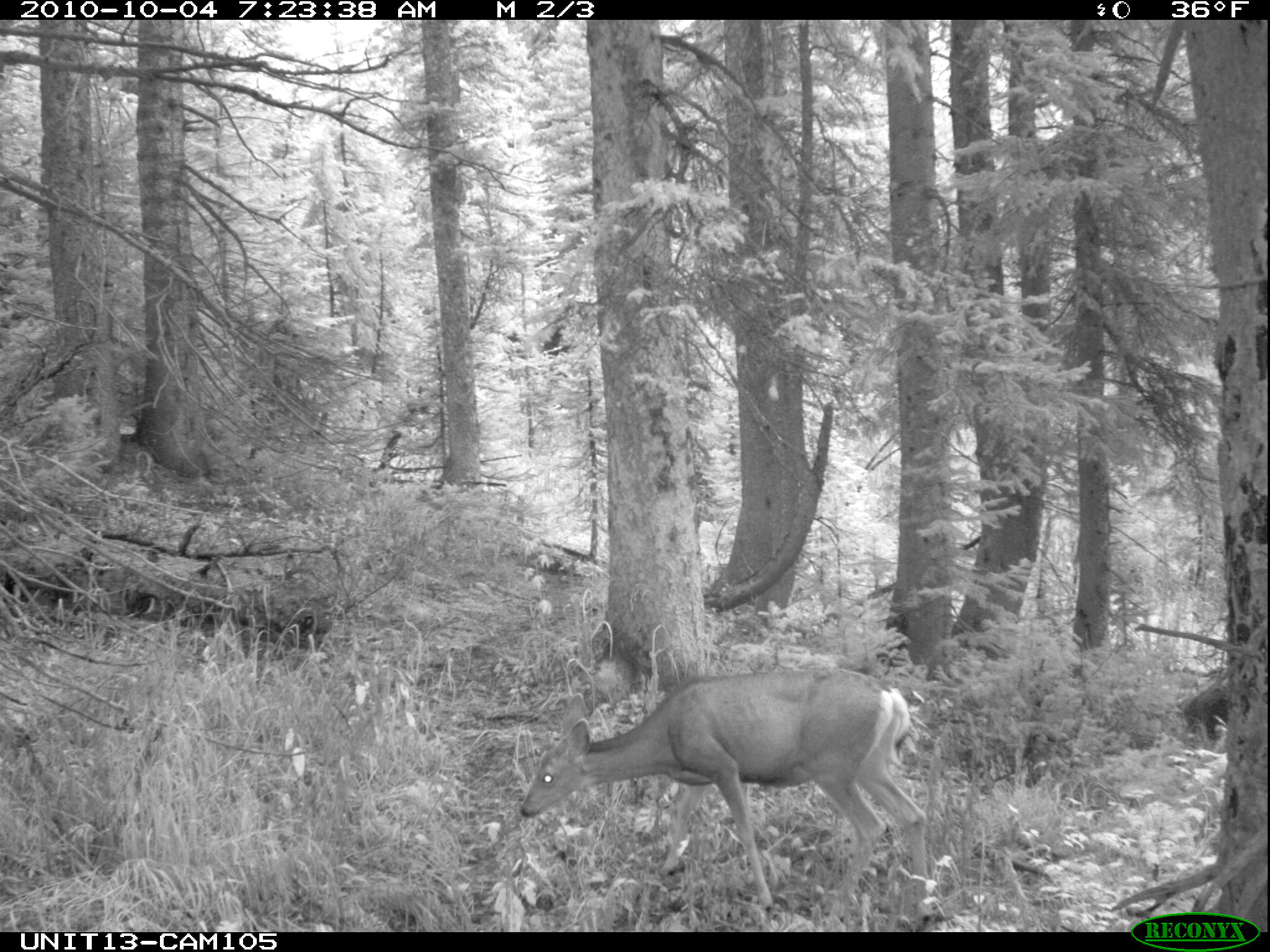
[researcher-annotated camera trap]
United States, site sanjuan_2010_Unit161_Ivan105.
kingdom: Animalia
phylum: Chordata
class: Mammalia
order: Artiodactyla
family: Cervidae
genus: Odocoileus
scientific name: Odocoileus hemionus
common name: mule deer